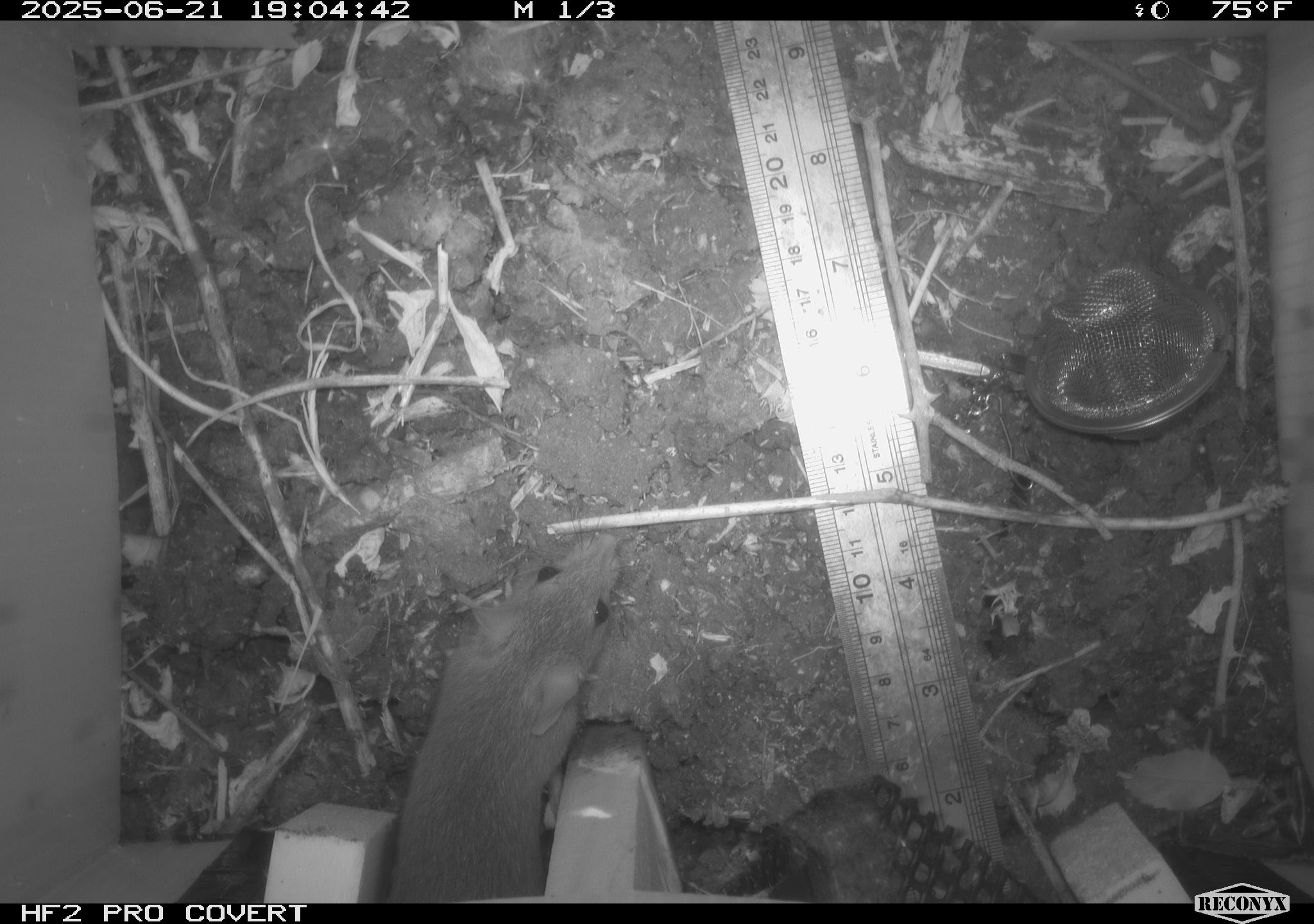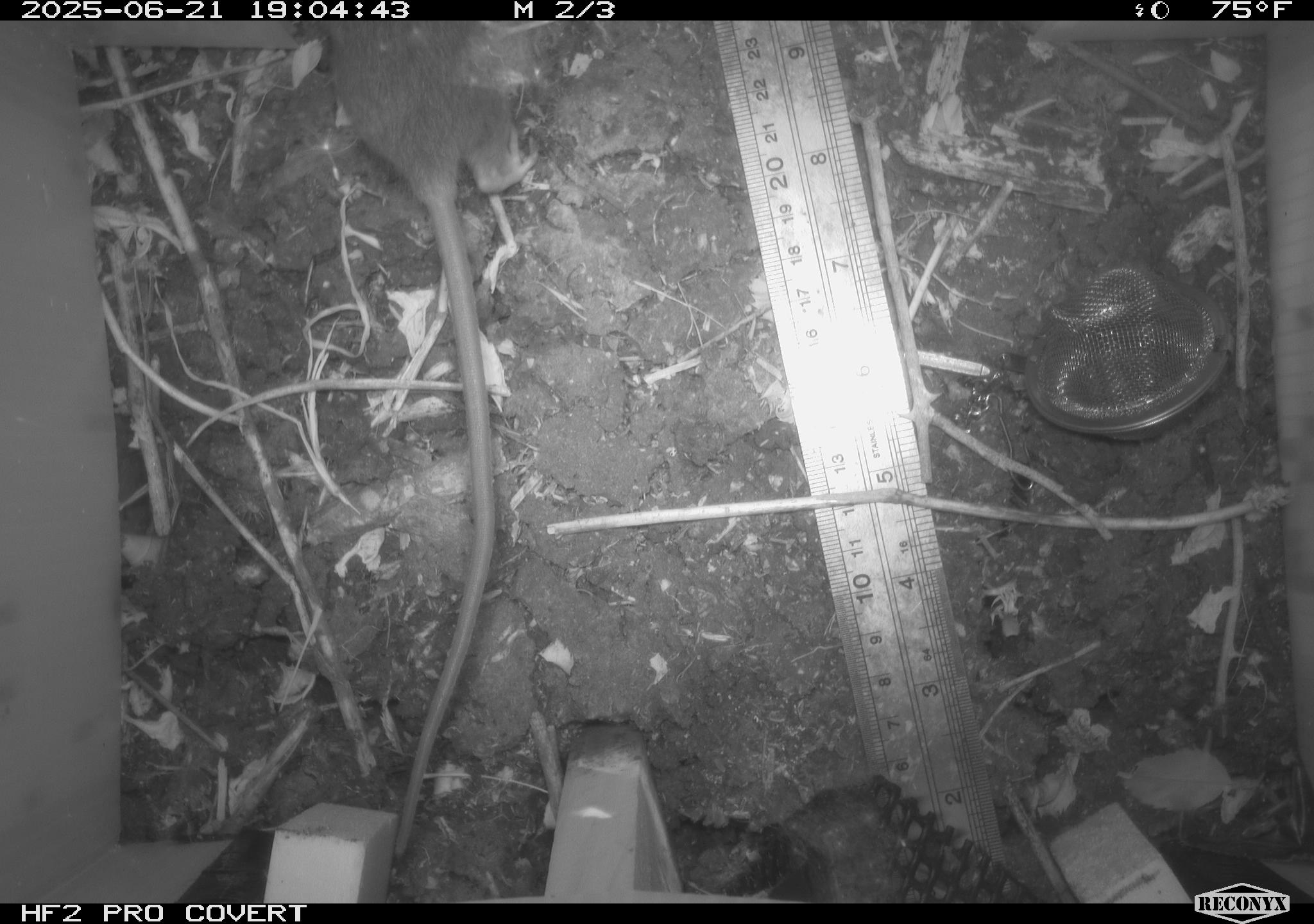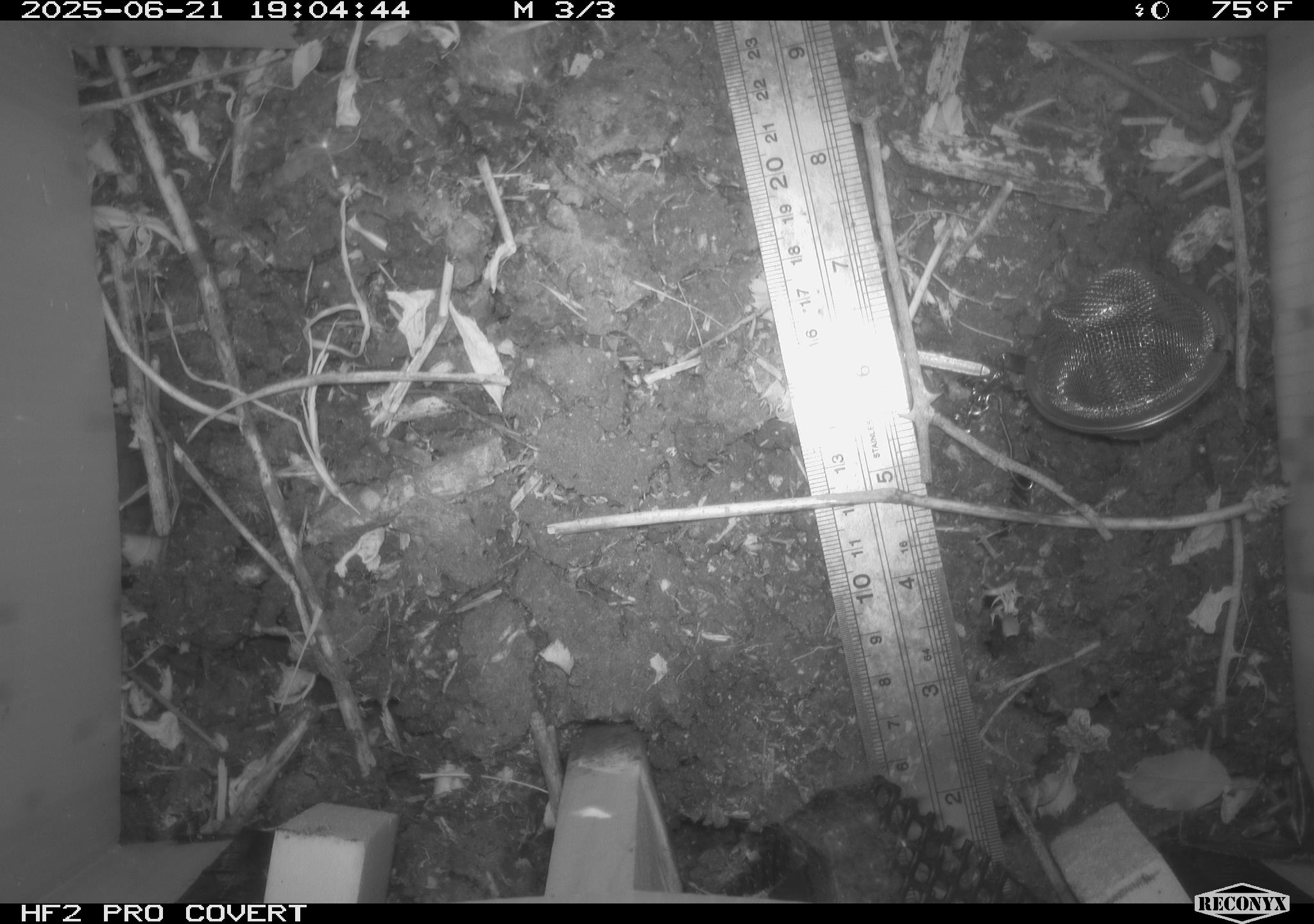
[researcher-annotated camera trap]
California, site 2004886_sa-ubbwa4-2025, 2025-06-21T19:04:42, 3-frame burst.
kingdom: Animalia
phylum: Chordata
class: Mammalia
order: Rodentia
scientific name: Rodentia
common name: rodent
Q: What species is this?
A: Rodent (Rodentia).